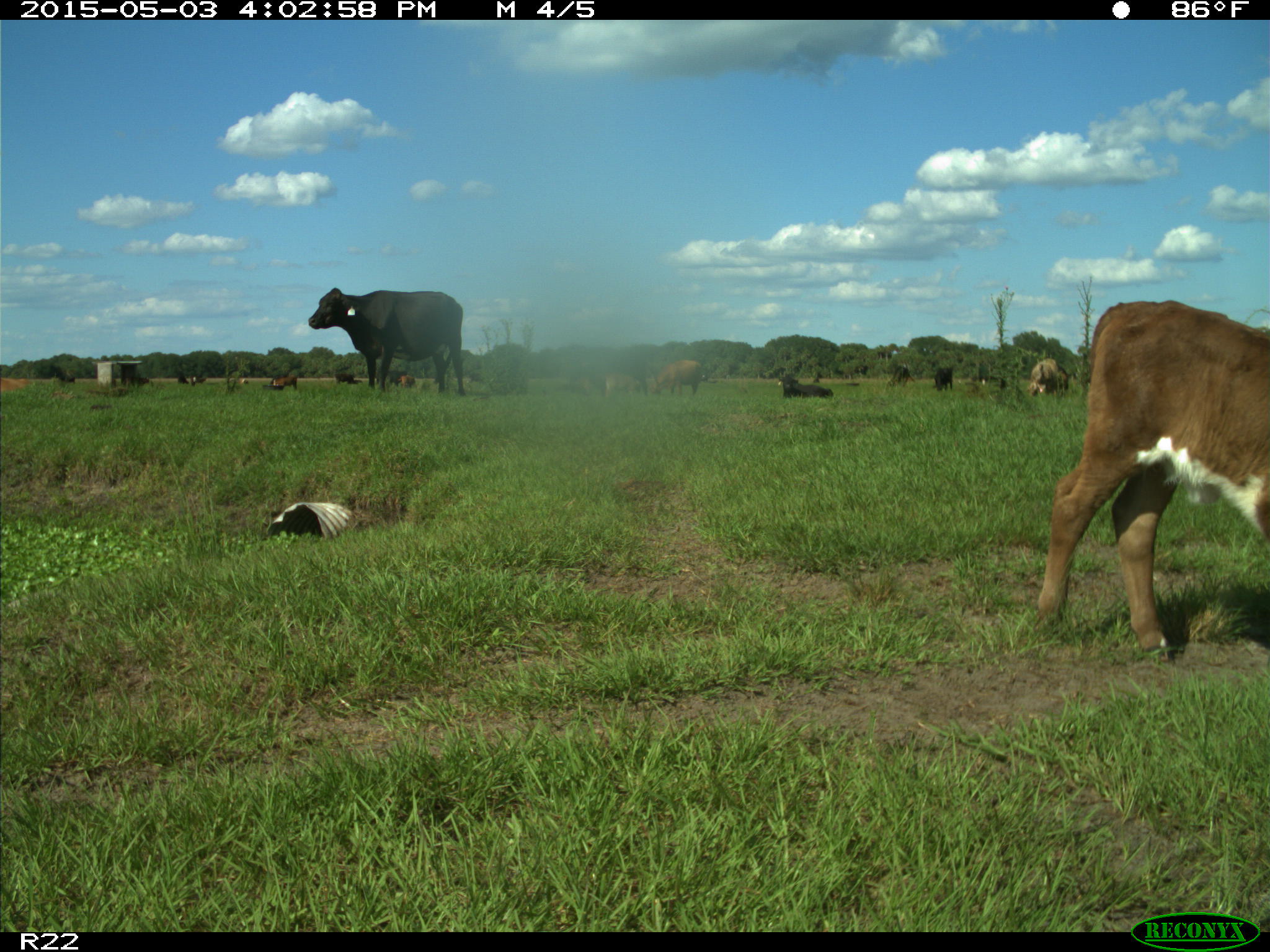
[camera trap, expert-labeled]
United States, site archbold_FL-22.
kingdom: Animalia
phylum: Chordata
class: Mammalia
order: Artiodactyla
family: Bovidae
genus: Bos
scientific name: Bos taurus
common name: domestic cow